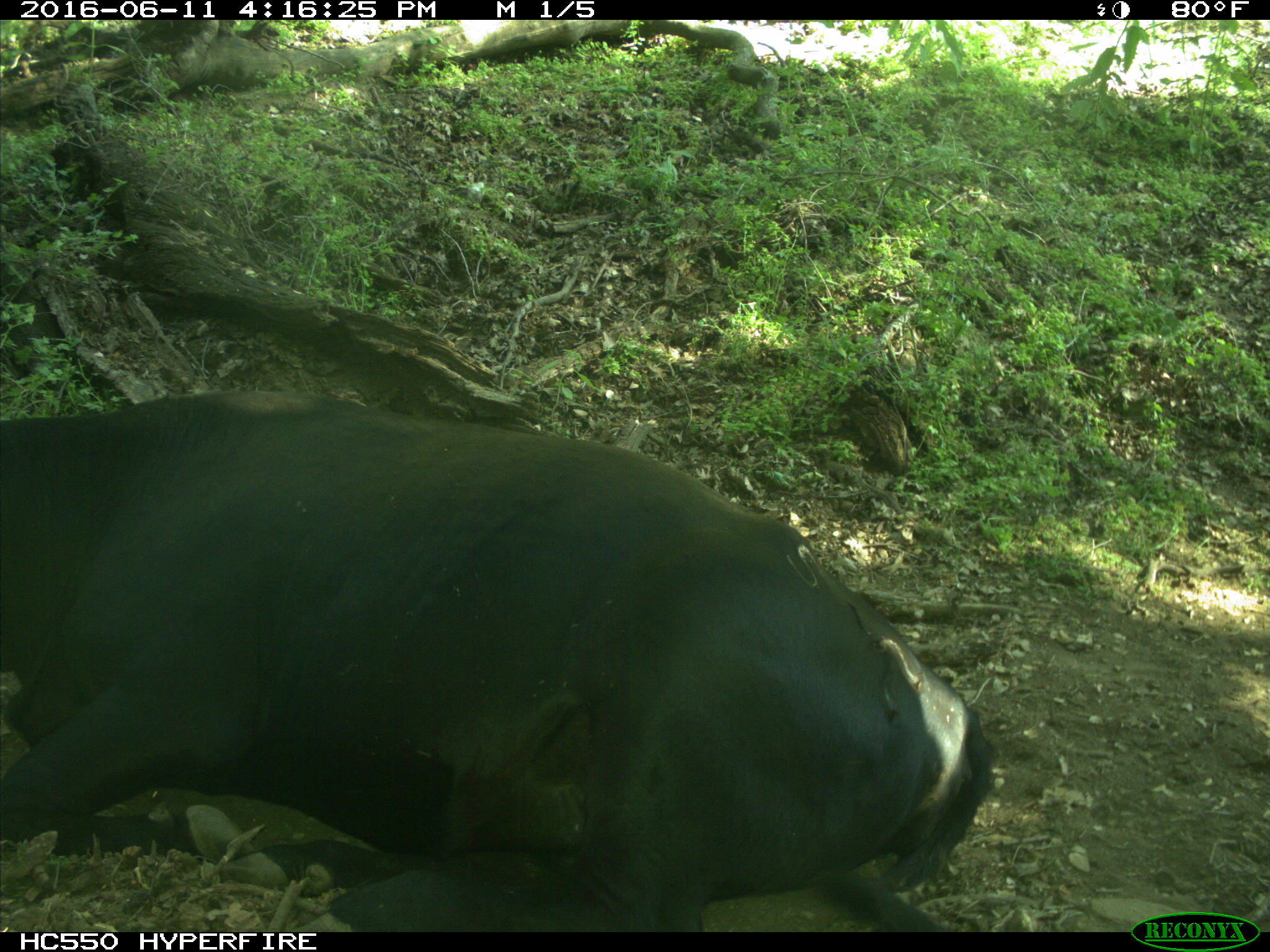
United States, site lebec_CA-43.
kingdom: Animalia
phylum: Chordata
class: Mammalia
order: Artiodactyla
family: Bovidae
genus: Bos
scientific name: Bos taurus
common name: domestic cow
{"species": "Bos taurus (domestic cow)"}